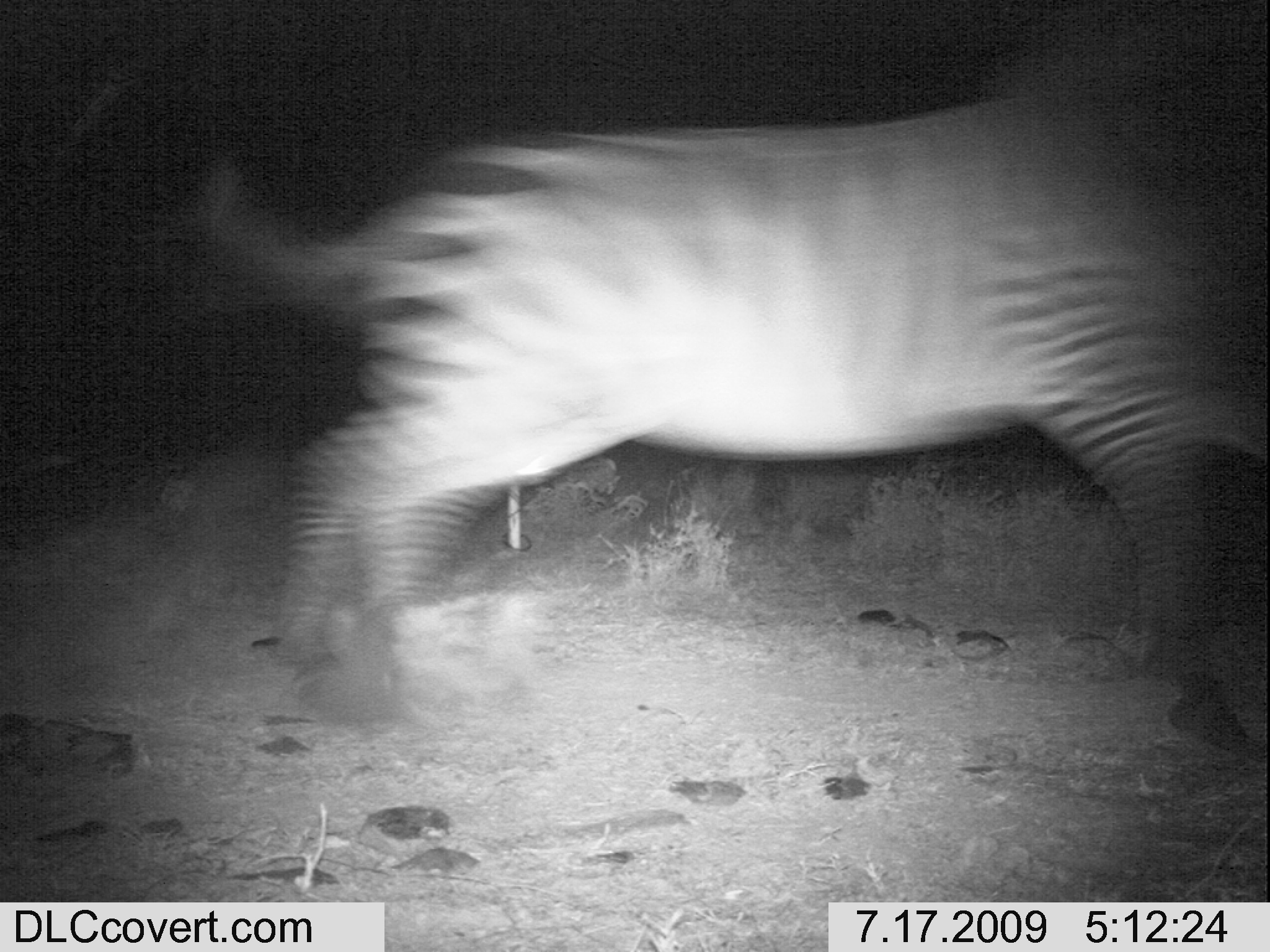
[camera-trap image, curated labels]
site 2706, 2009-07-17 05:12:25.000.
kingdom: Animalia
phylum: Chordata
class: Mammalia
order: Perissodactyla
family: Equidae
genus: Equus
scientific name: Equus quagga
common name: plains zebra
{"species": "Equus quagga (plains zebra)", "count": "1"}